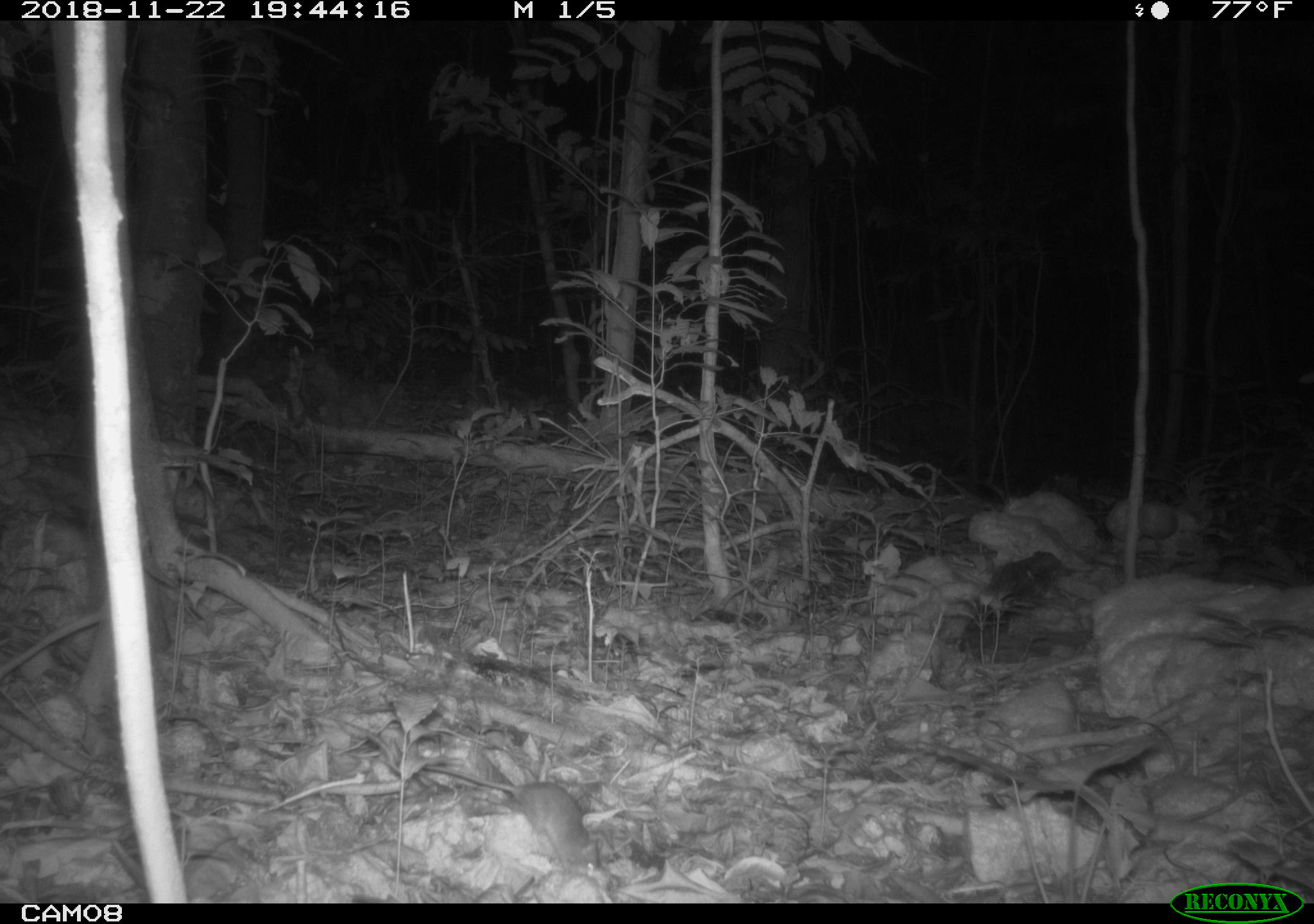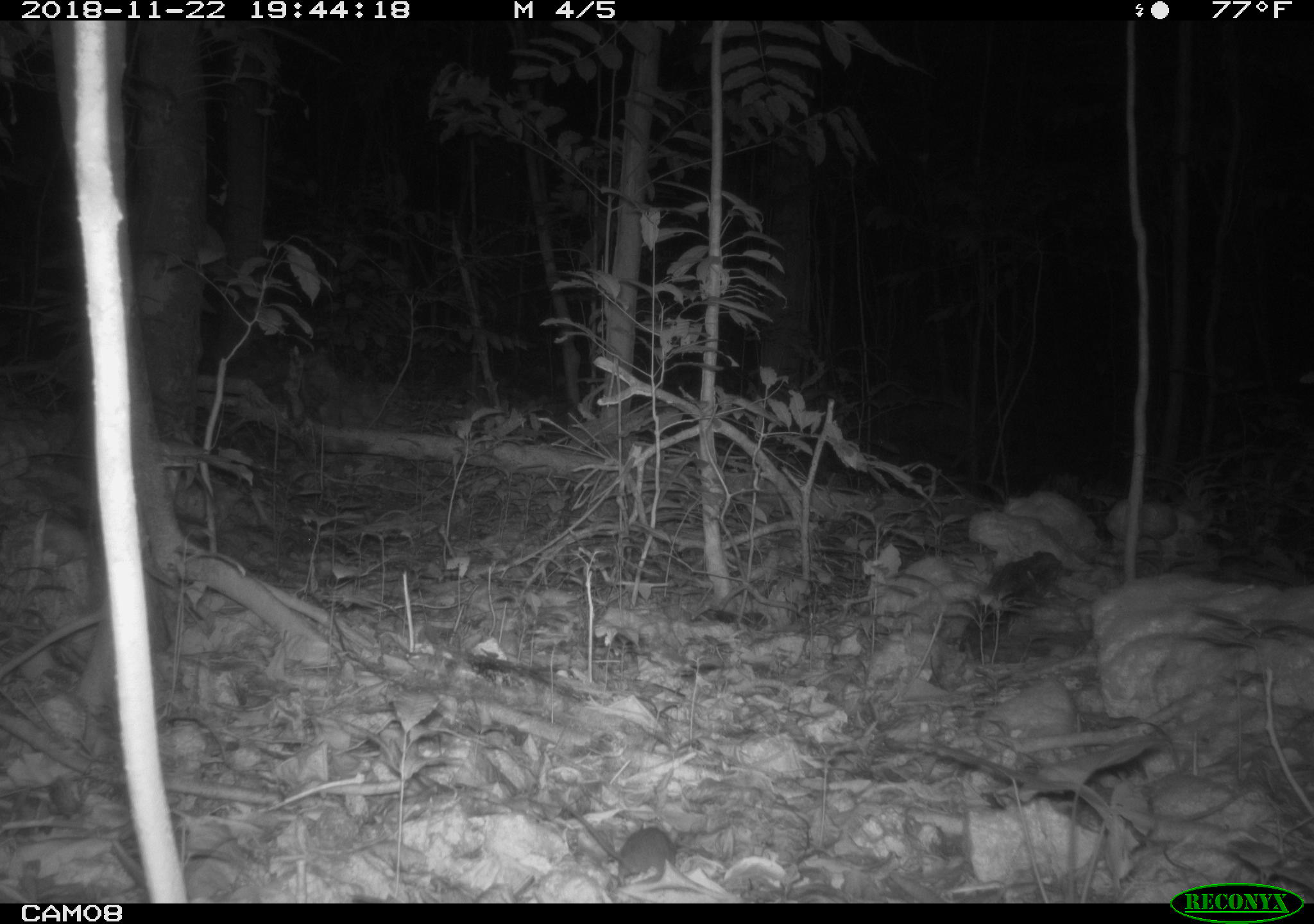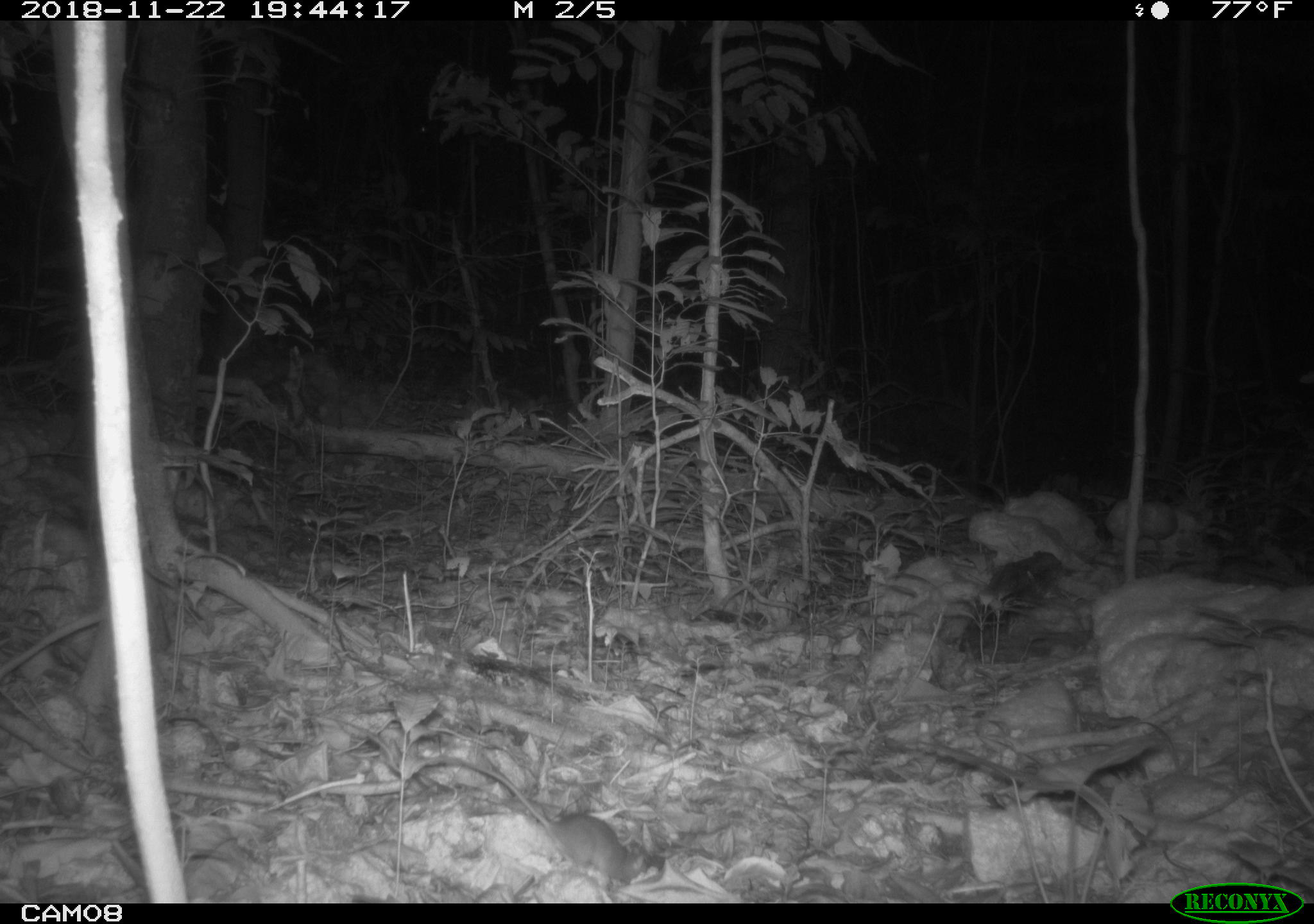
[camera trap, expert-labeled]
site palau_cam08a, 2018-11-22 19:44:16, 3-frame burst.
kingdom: Animalia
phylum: Chordata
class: Mammalia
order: Rodentia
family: Muridae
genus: Rattus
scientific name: Rattus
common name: rat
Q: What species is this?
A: Rat (Rattus).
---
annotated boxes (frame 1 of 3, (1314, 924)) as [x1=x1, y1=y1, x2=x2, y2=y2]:
rat: [x1=421, y1=758, x2=600, y2=887]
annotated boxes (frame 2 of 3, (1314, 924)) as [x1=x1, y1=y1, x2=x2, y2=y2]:
rat: [x1=523, y1=773, x2=694, y2=894]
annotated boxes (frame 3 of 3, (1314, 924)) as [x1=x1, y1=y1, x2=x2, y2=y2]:
rat: [x1=389, y1=748, x2=685, y2=899]